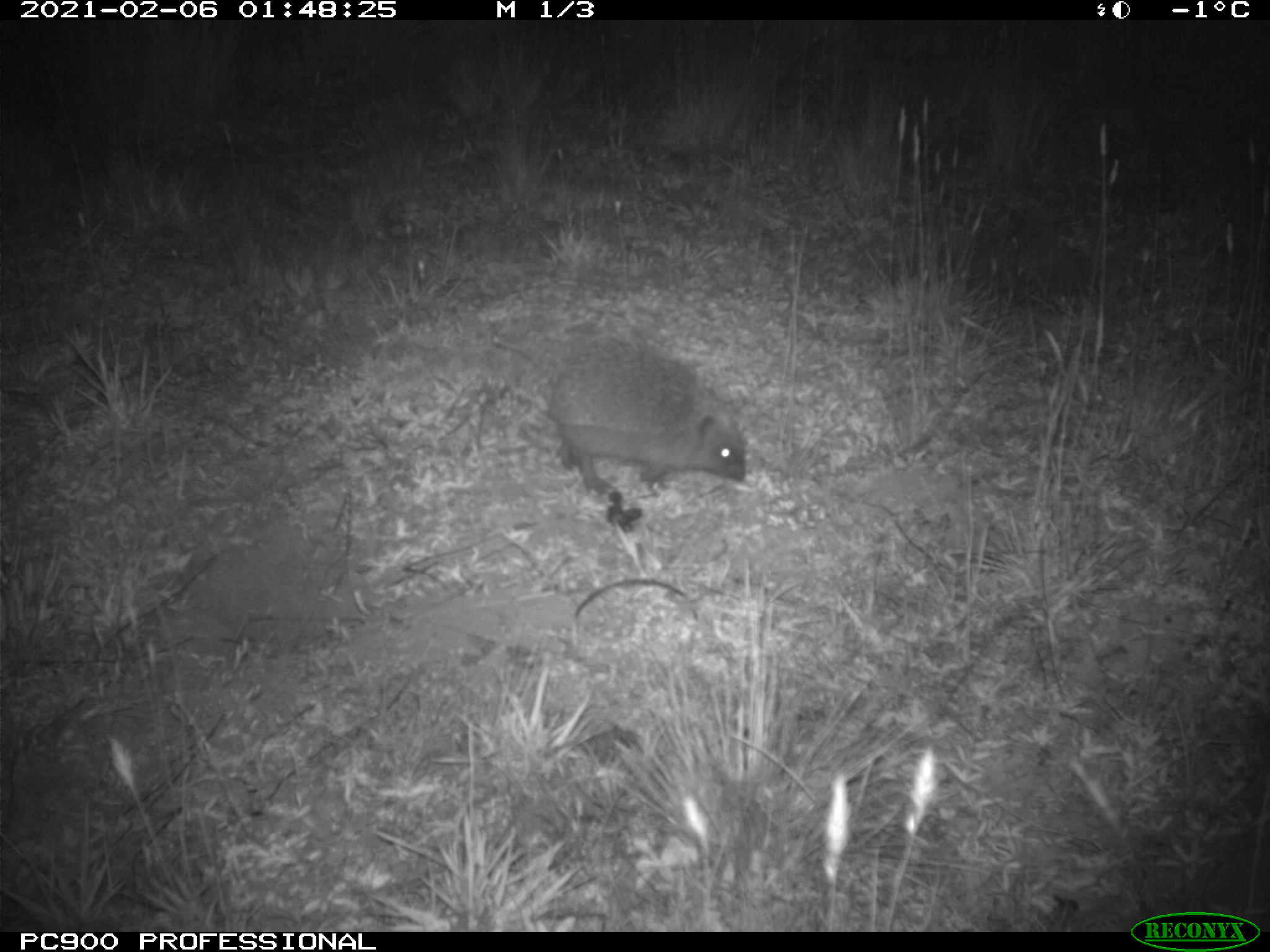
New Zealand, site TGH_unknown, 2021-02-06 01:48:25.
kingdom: Animalia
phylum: Chordata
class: Mammalia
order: Eulipotyphla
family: Erinaceidae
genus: Erinaceus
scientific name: Erinaceus europaeus europaeus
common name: european hedgehog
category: hedgehog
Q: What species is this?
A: Hedgehog (european hedgehog) (Erinaceus europaeus europaeus).